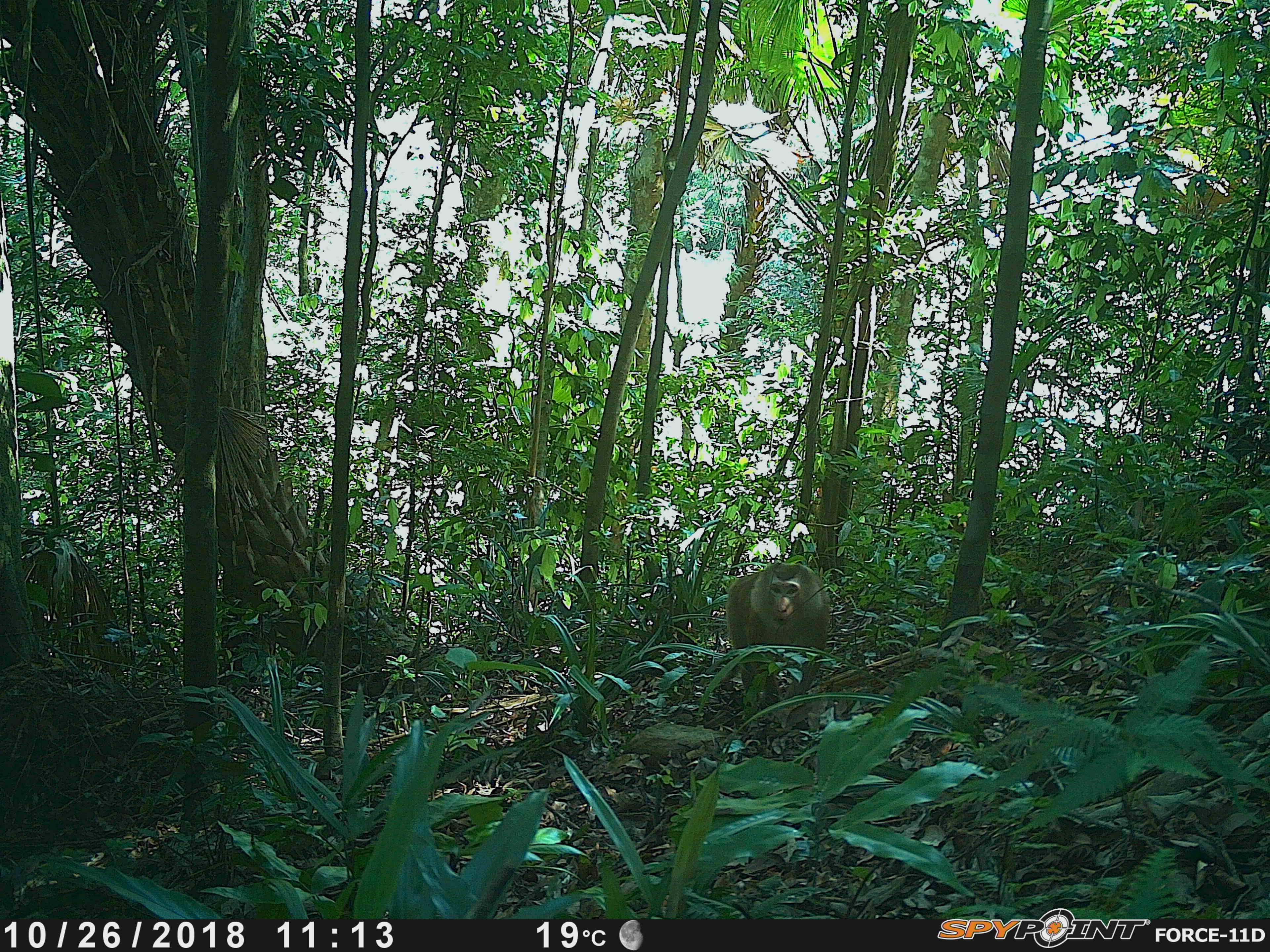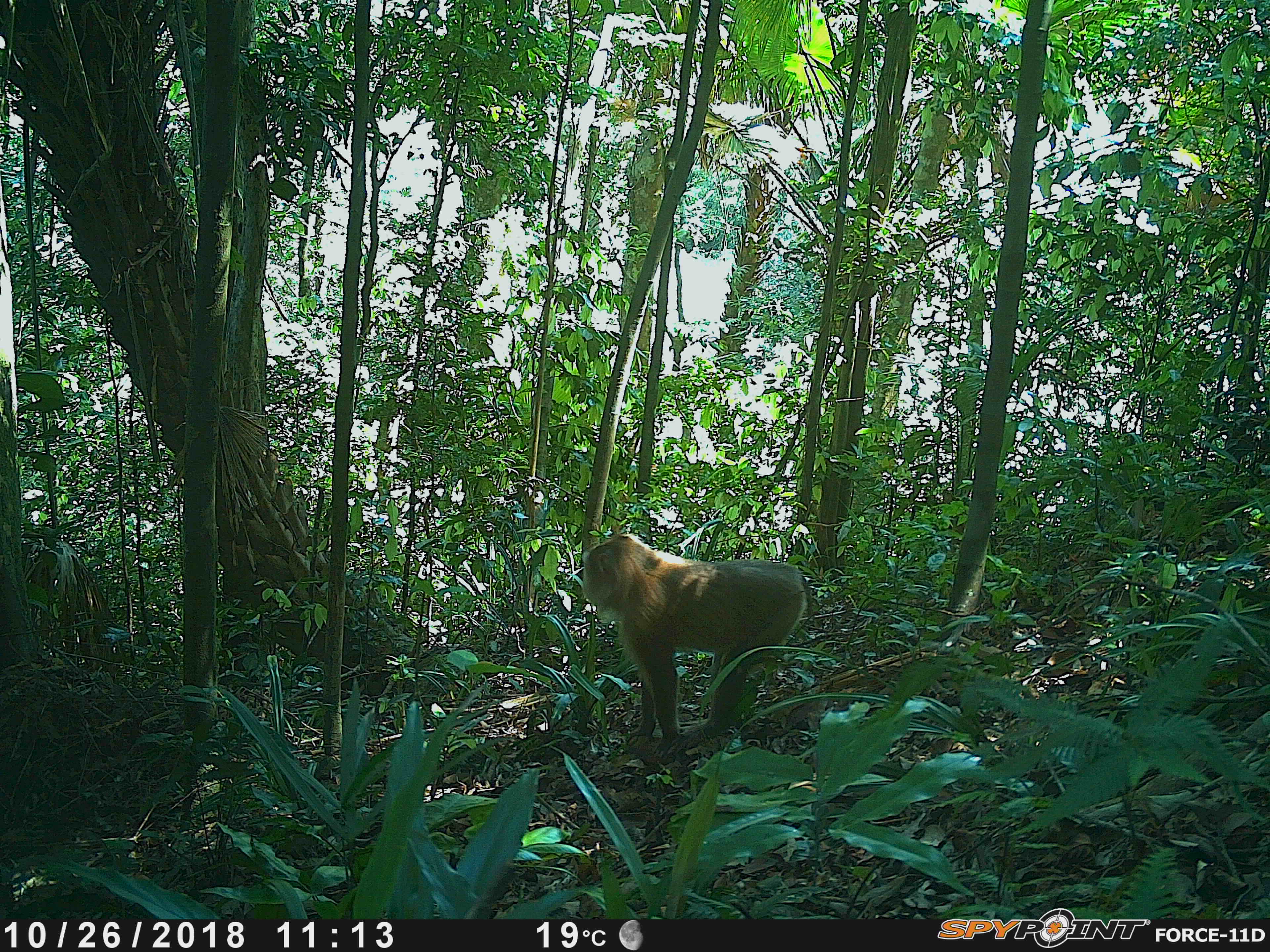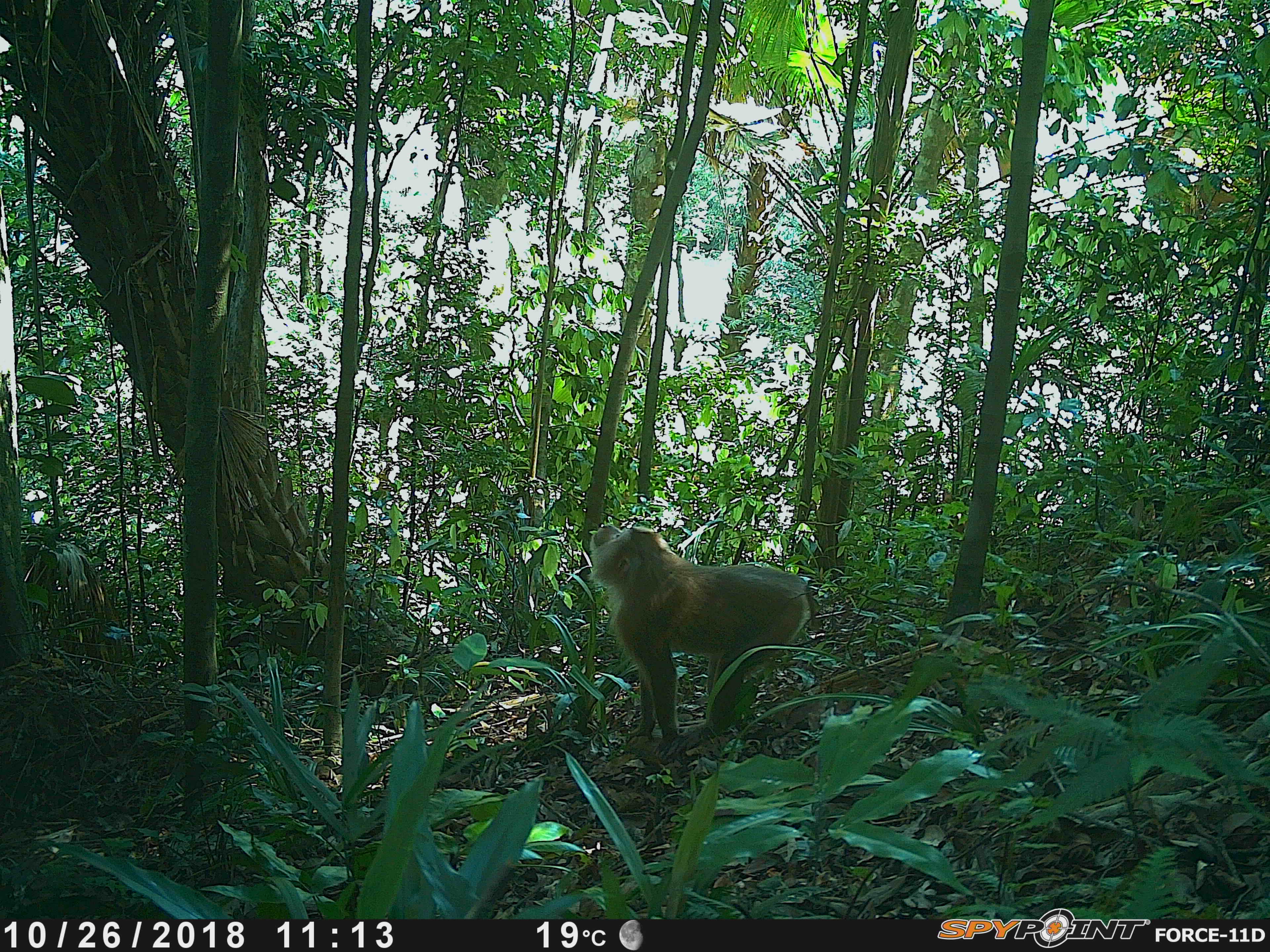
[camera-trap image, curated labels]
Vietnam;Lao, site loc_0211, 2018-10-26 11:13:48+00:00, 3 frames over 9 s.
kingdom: Animalia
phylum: Chordata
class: Mammalia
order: Primates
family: Cercopithecidae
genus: Macaca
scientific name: Macaca nemestrina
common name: pig-tailed macaque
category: pig tailed macaque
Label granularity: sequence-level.